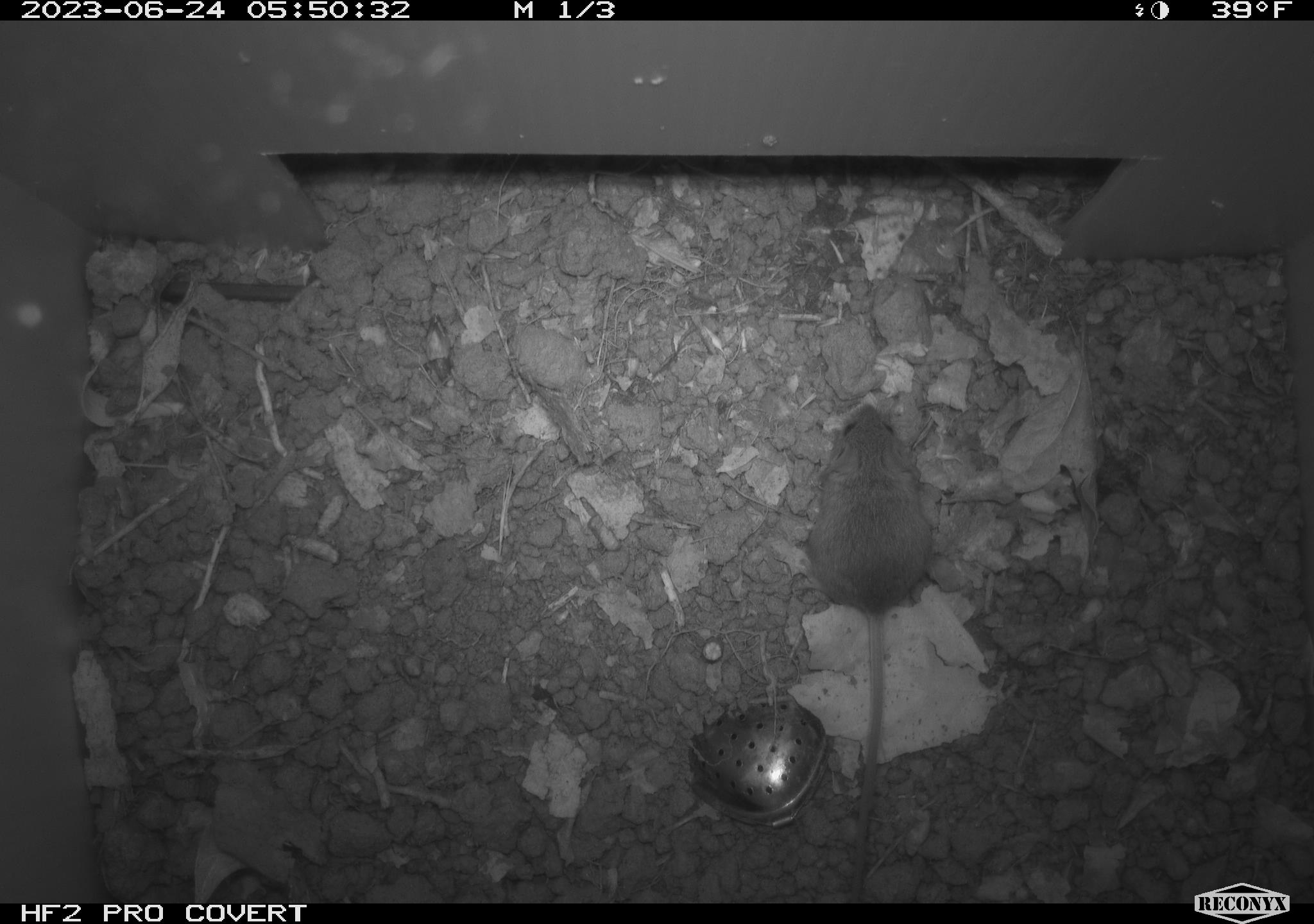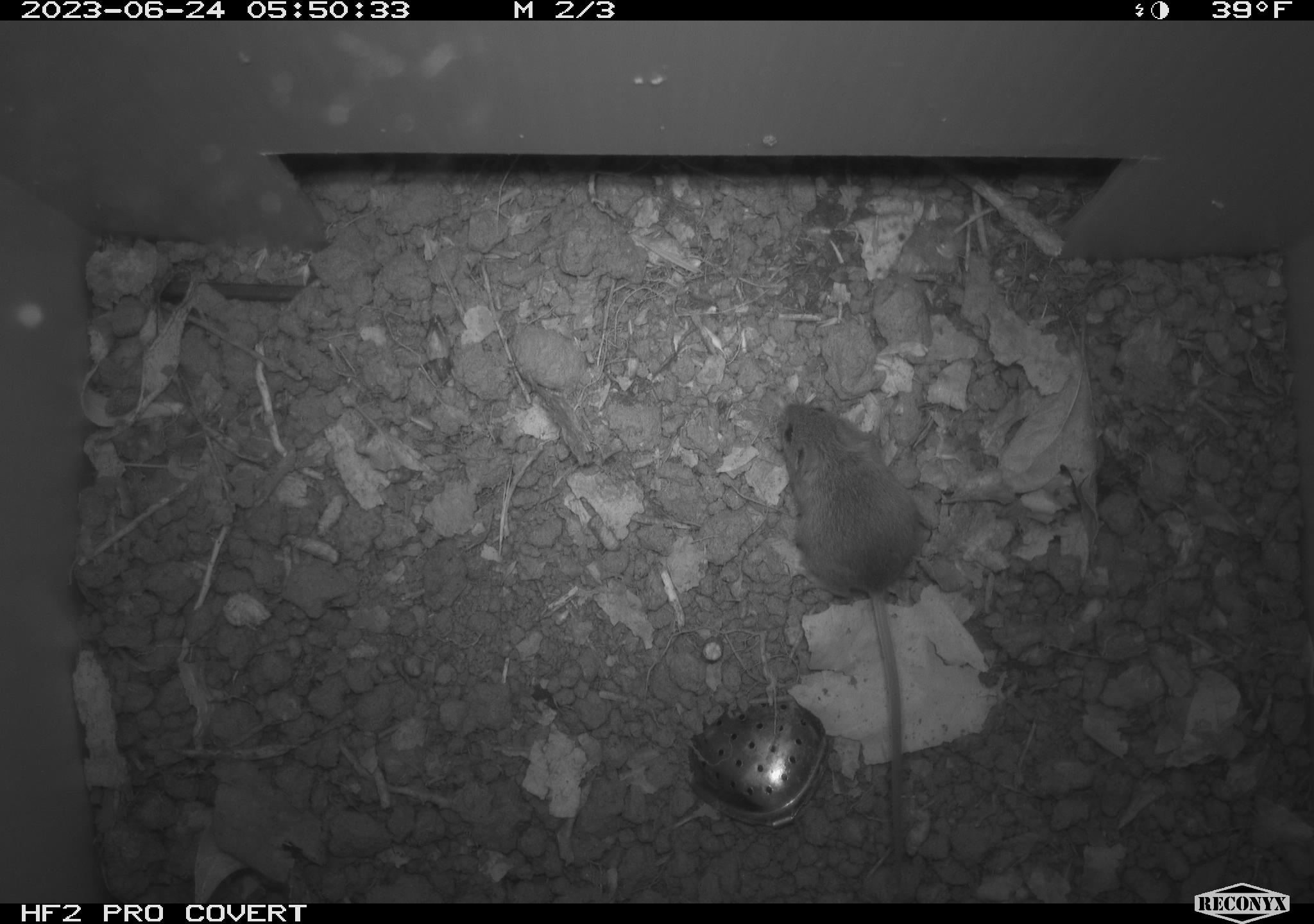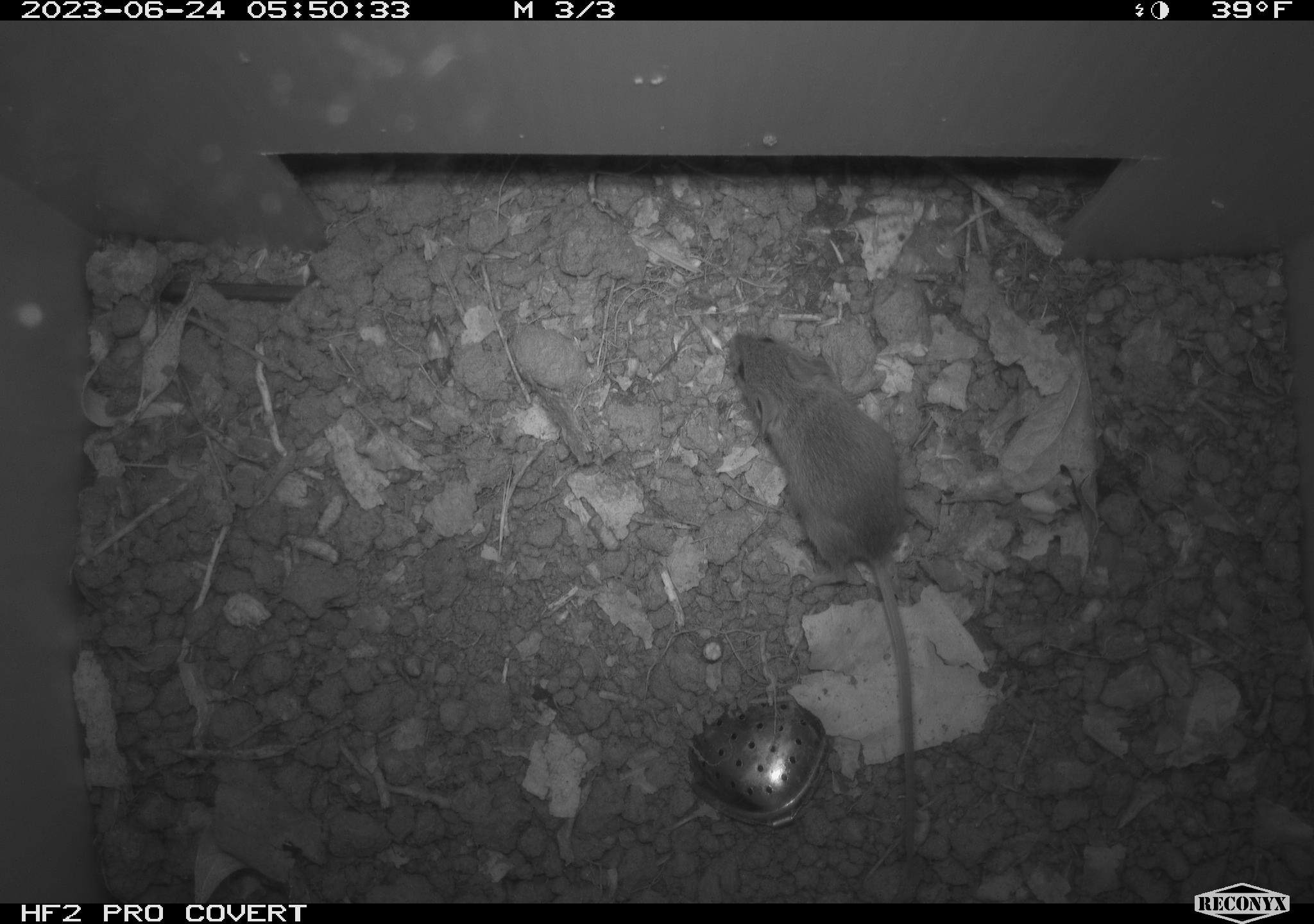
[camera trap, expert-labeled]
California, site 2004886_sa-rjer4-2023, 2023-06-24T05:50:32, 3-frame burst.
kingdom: Animalia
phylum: Chordata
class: Mammalia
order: Rodentia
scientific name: Rodentia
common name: mouse species